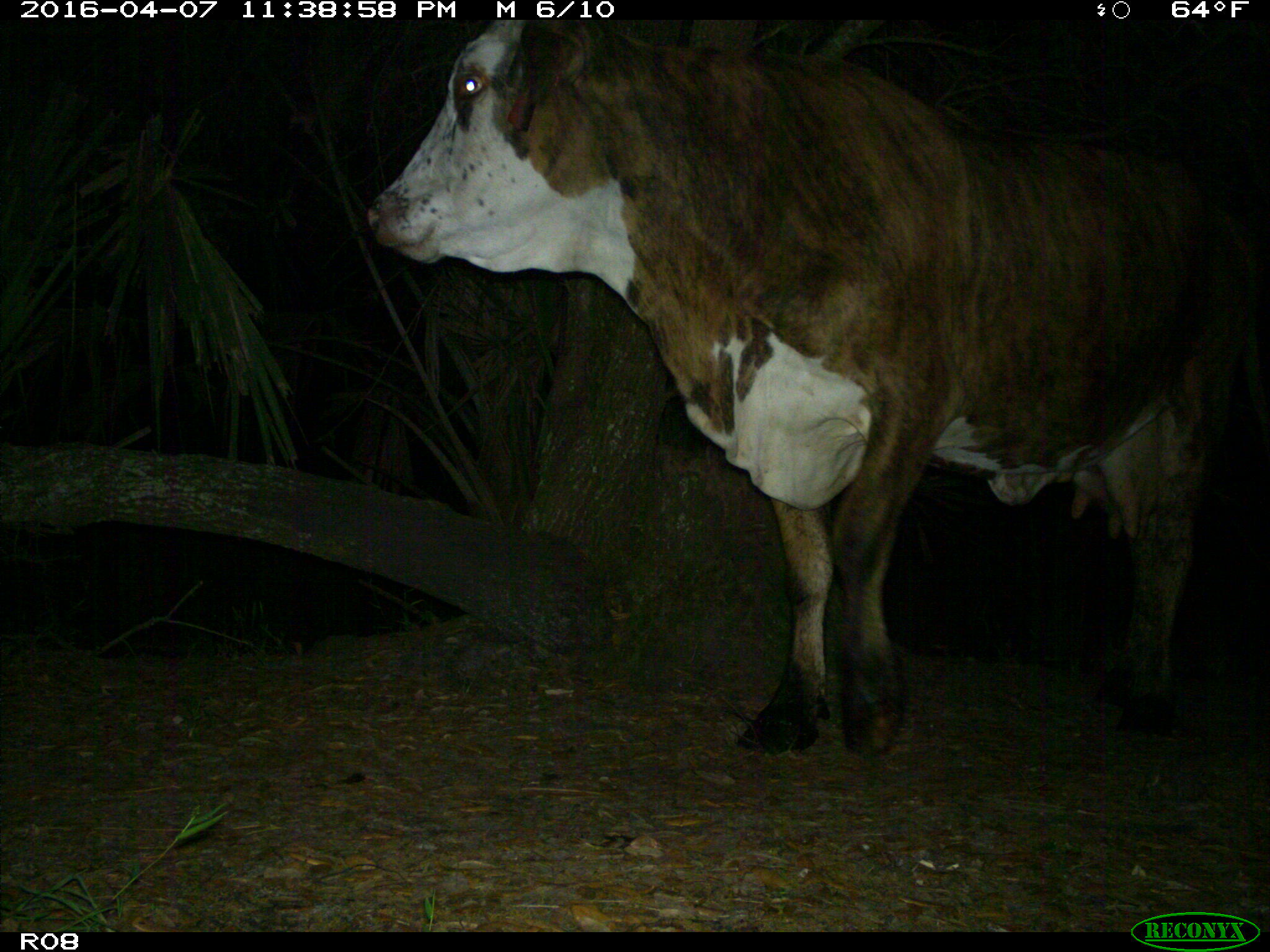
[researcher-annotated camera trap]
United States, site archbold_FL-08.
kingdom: Animalia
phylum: Chordata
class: Mammalia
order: Artiodactyla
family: Bovidae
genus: Bos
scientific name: Bos taurus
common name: domestic cow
Bos taurus (domestic cow).